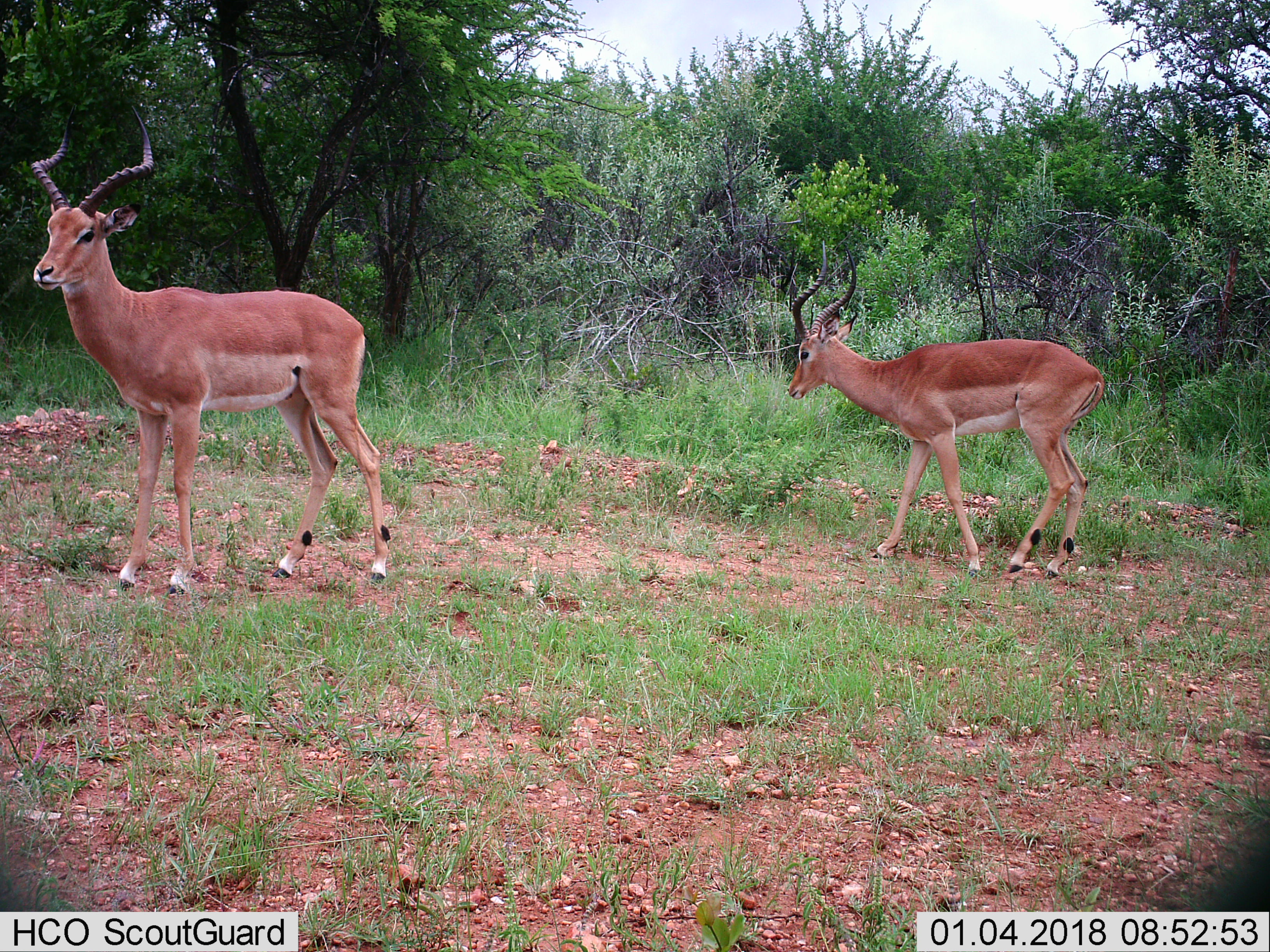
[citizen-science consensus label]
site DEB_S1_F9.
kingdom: Animalia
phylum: Chordata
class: Mammalia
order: Artiodactyla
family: Bovidae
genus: Aepyceros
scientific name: Aepyceros melampus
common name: impala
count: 2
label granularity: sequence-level